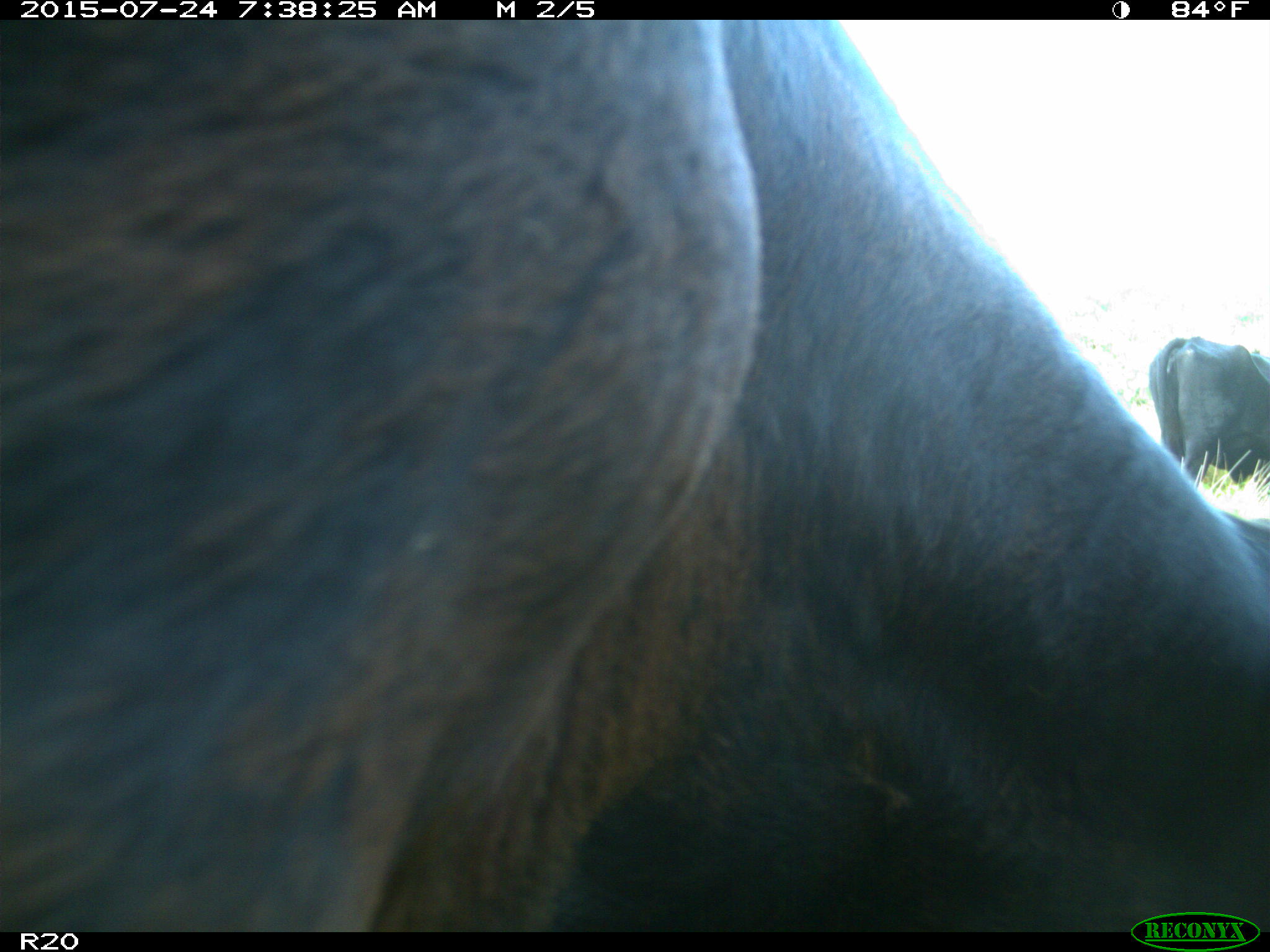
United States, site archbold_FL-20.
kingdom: Animalia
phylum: Chordata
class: Mammalia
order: Artiodactyla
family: Bovidae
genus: Bos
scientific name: Bos taurus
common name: domestic cow